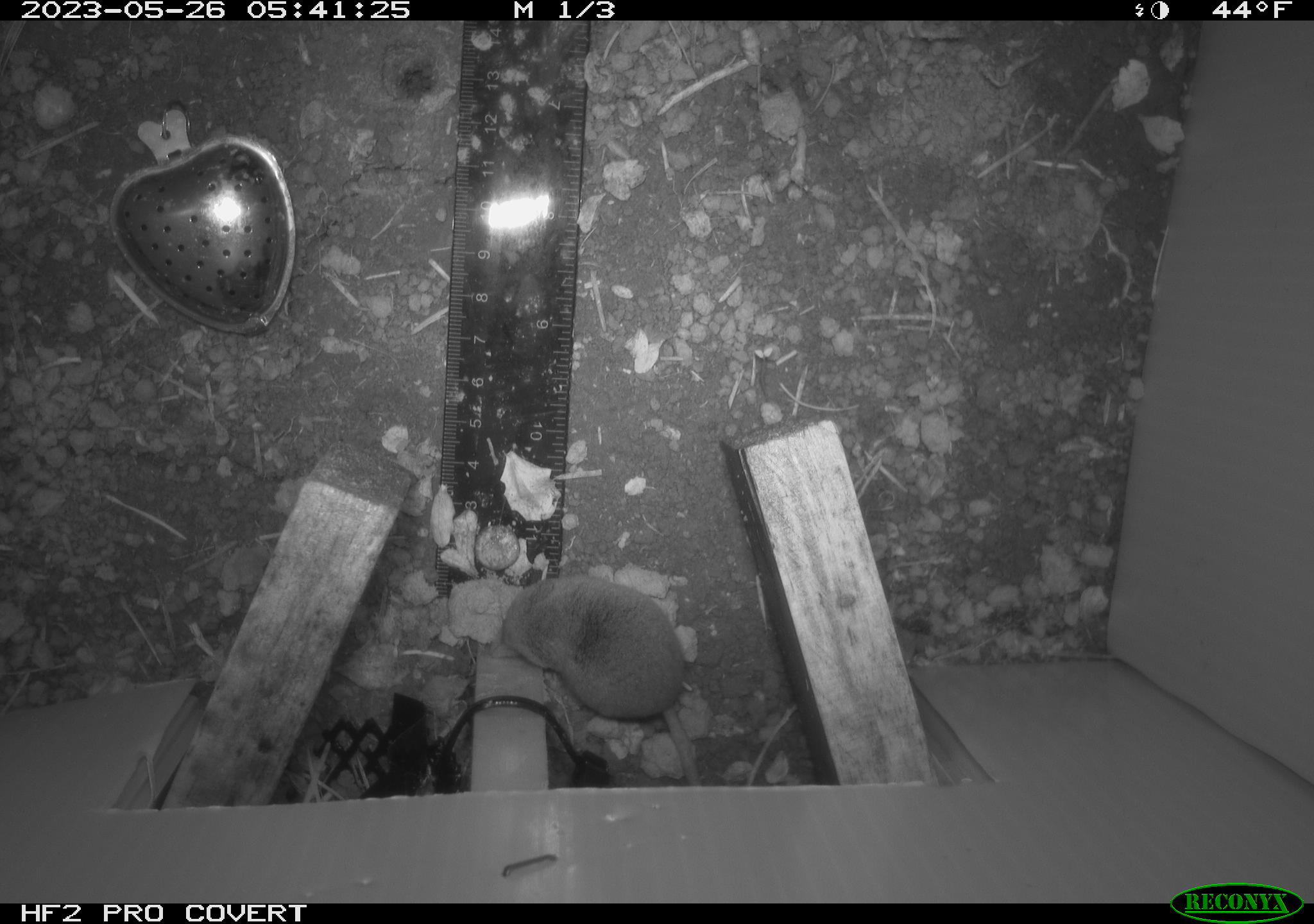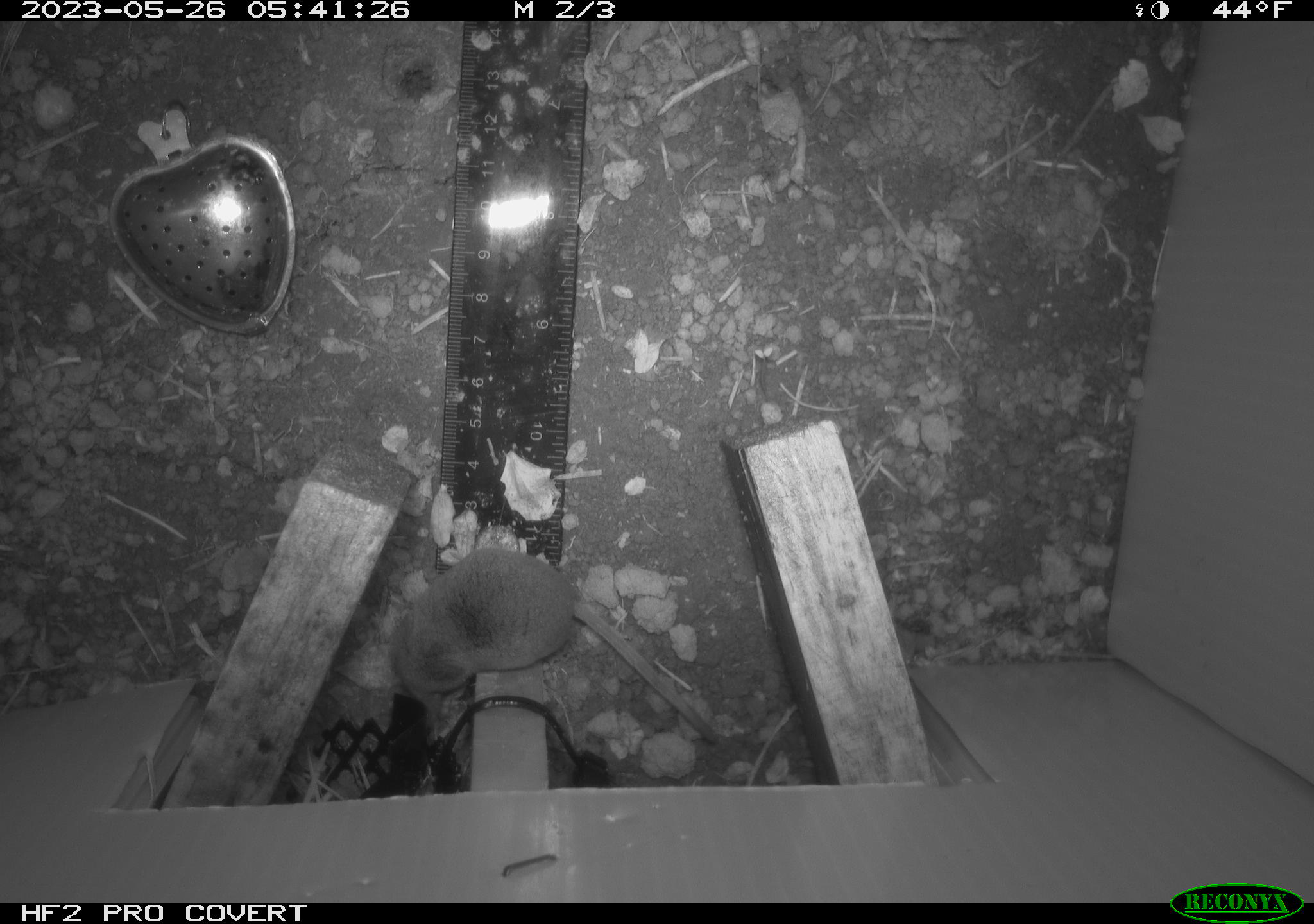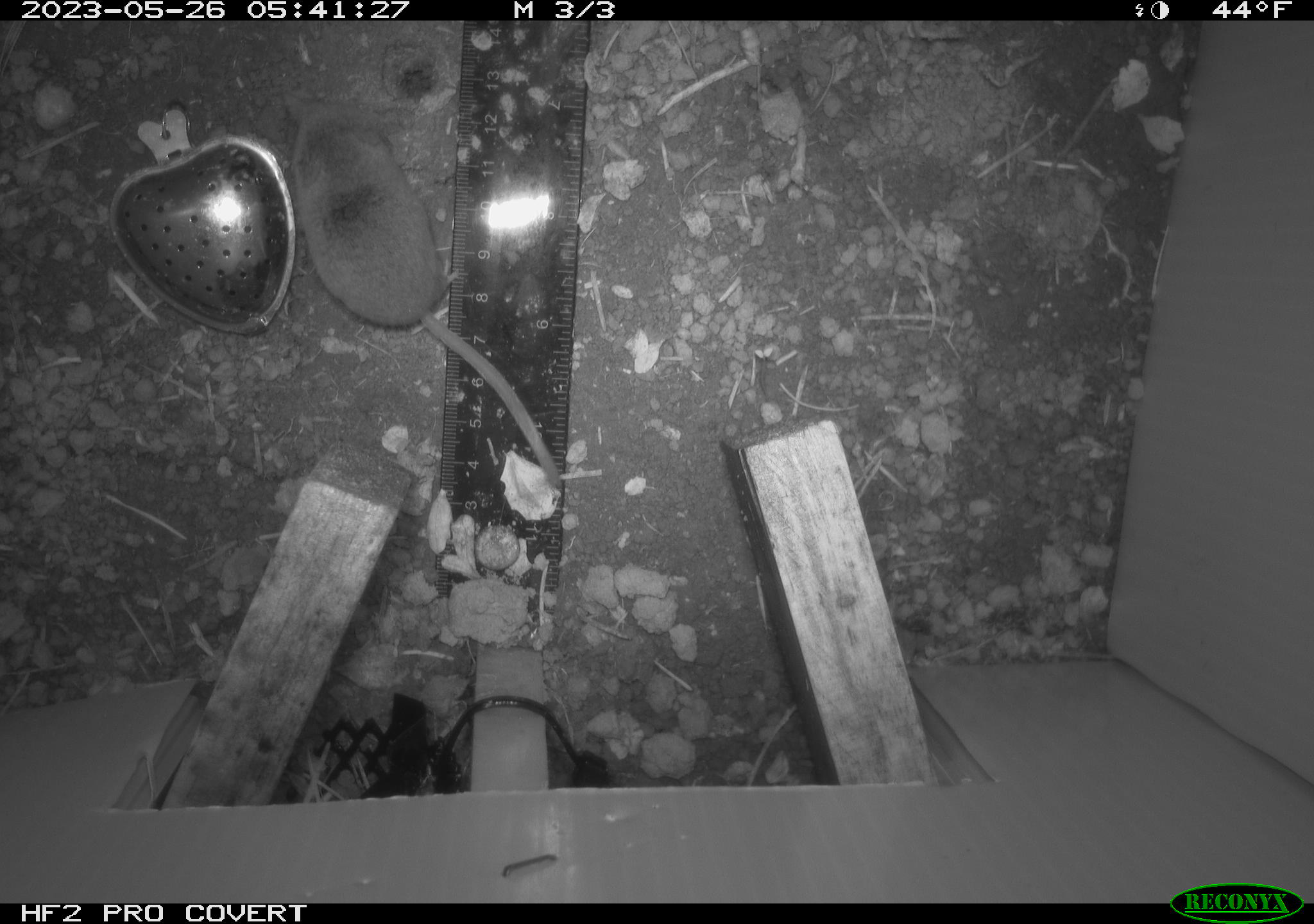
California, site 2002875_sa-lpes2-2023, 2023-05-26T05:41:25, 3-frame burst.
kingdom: Animalia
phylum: Chordata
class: Mammalia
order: Eulipotyphla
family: Soricidae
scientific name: Soricidae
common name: shrews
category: soricidae family